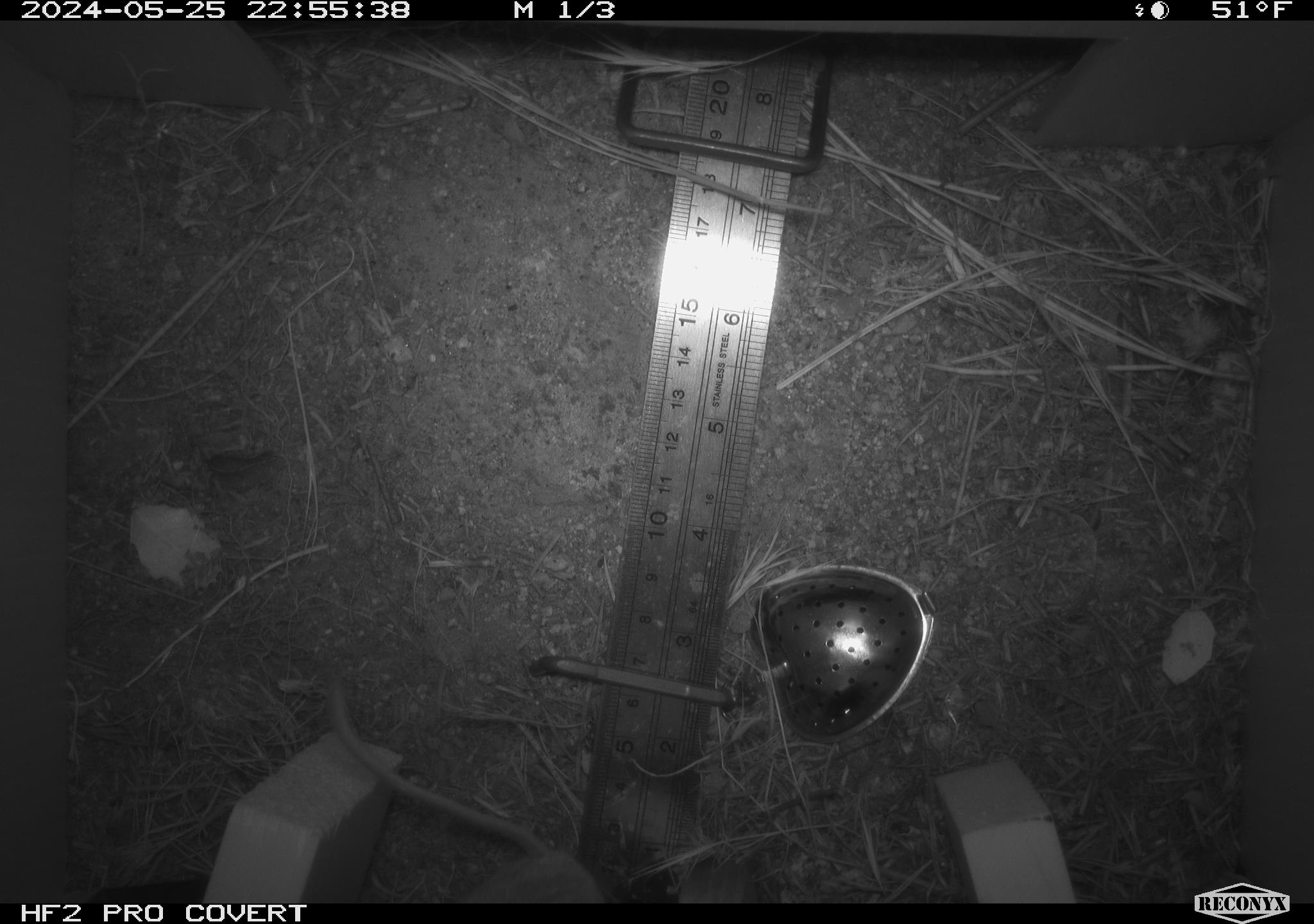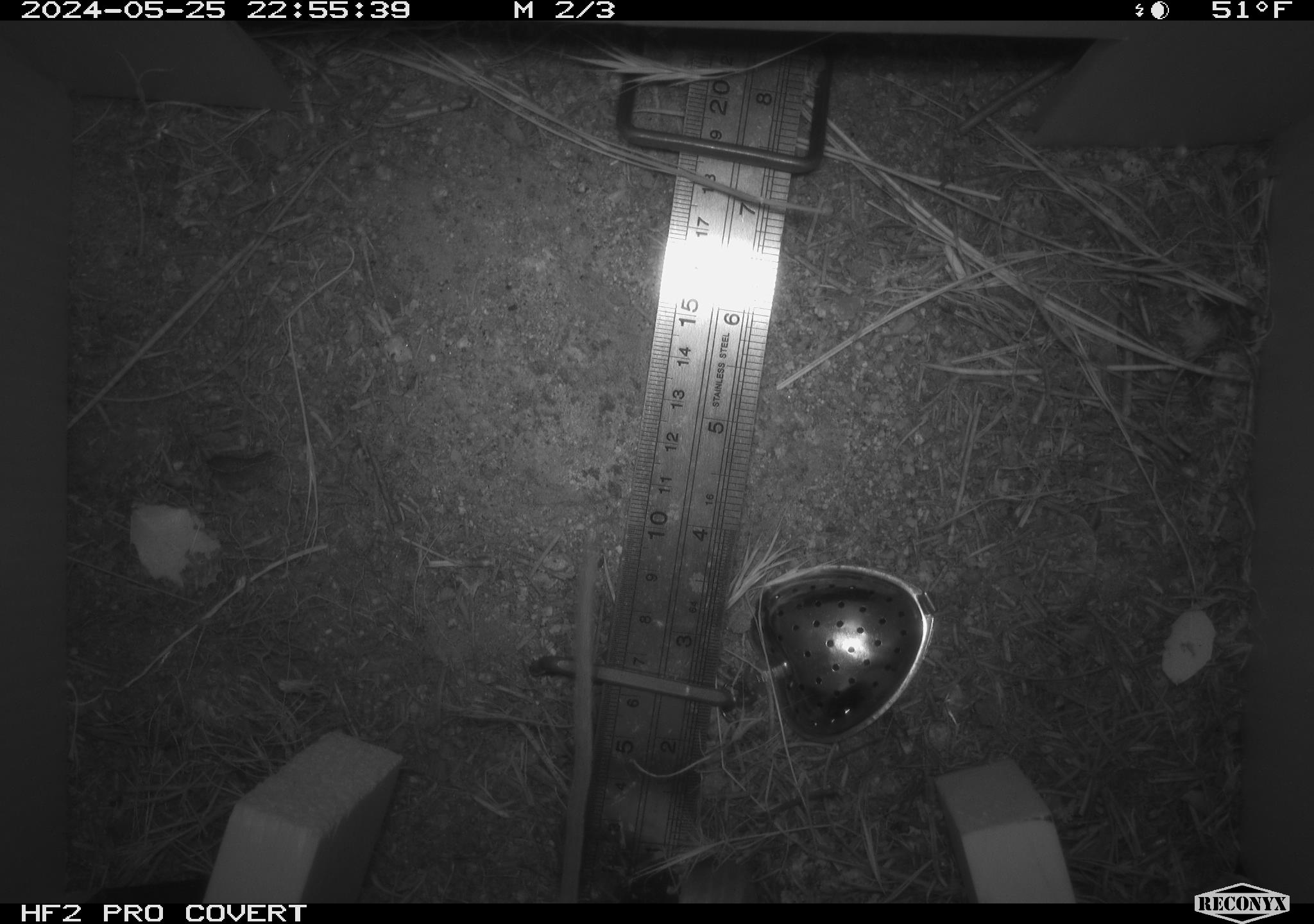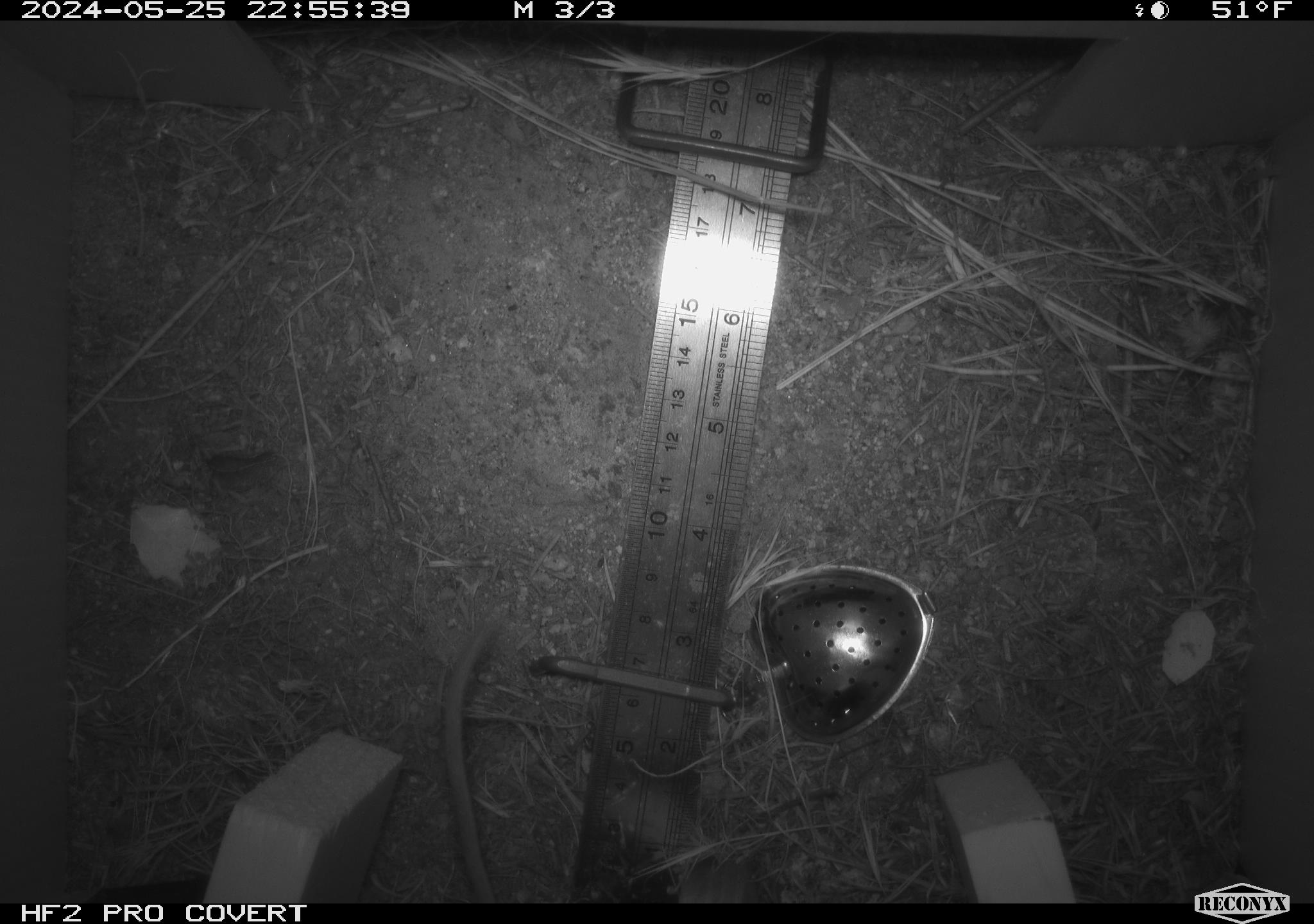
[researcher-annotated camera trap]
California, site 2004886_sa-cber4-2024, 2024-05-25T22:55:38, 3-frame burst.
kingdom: Animalia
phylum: Chordata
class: Mammalia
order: Rodentia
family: Heteromyidae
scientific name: Heteromyidae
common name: kangaroo rats and pocket mice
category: heteromyidae family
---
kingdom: Animalia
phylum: Chordata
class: Mammalia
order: Rodentia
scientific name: Rodentia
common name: mouse species